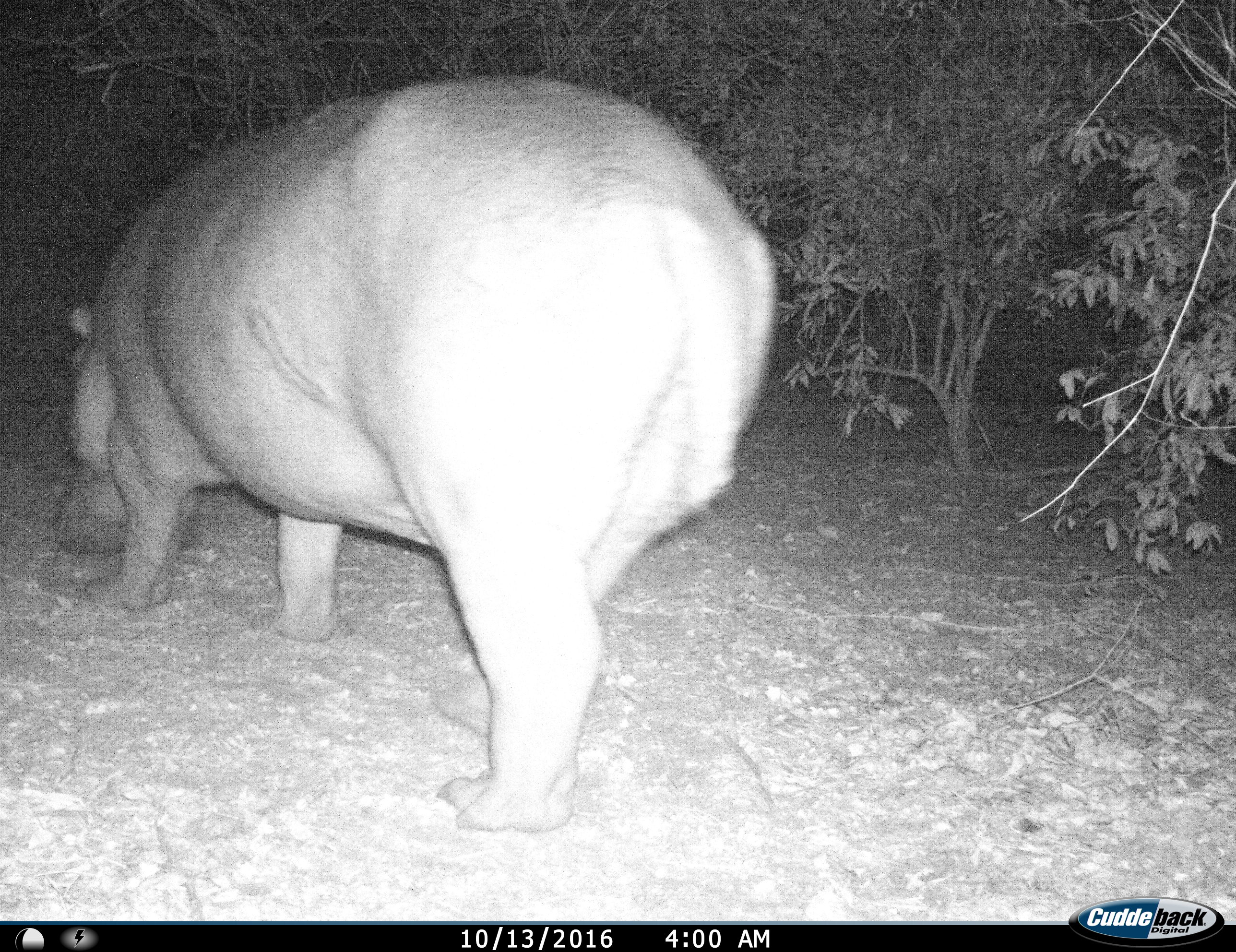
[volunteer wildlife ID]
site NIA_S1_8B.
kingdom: Animalia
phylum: Chordata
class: Mammalia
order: Artiodactyla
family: Hippopotamidae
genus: Hippopotamus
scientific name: Hippopotamus amphibius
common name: hippopotamus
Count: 1.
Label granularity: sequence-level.